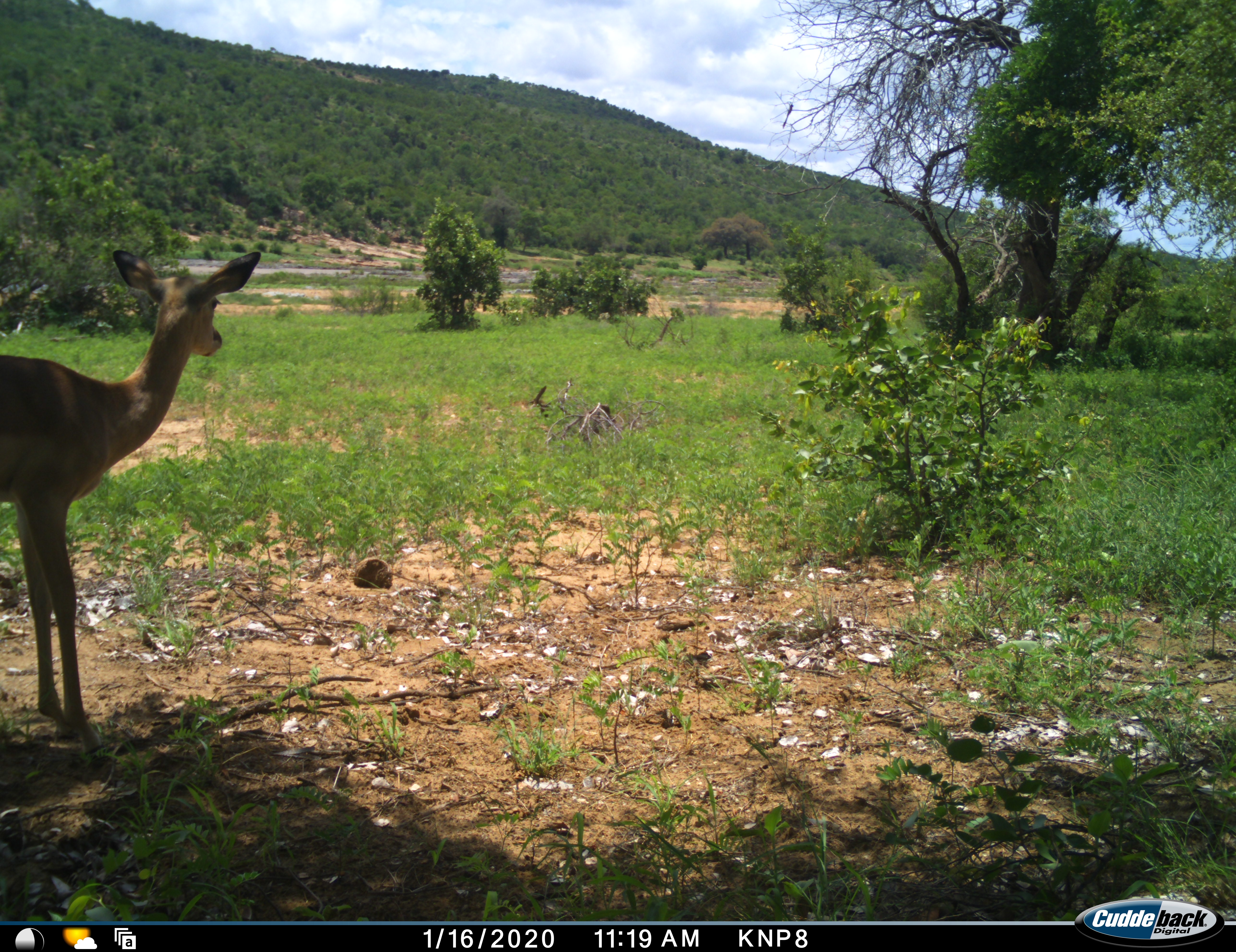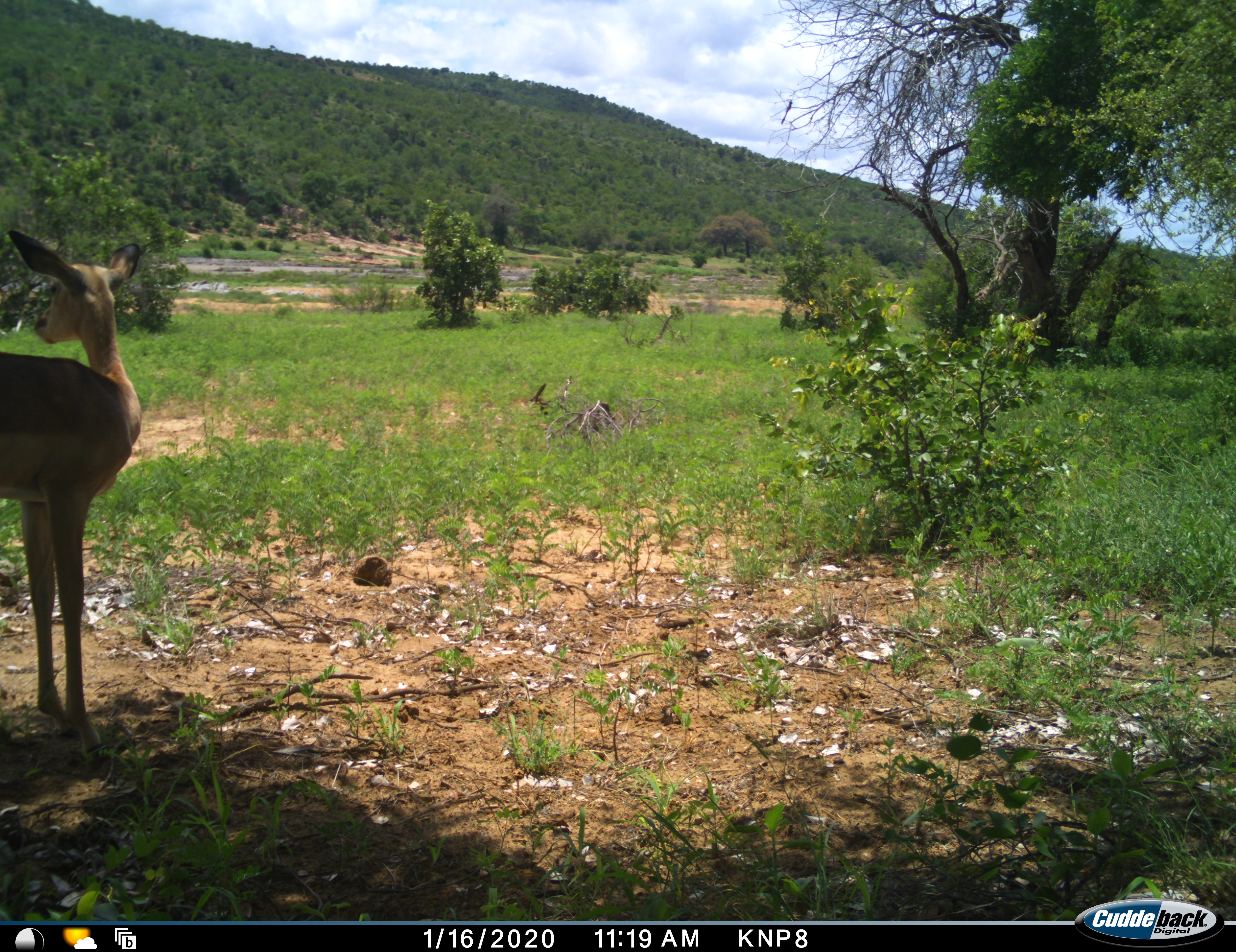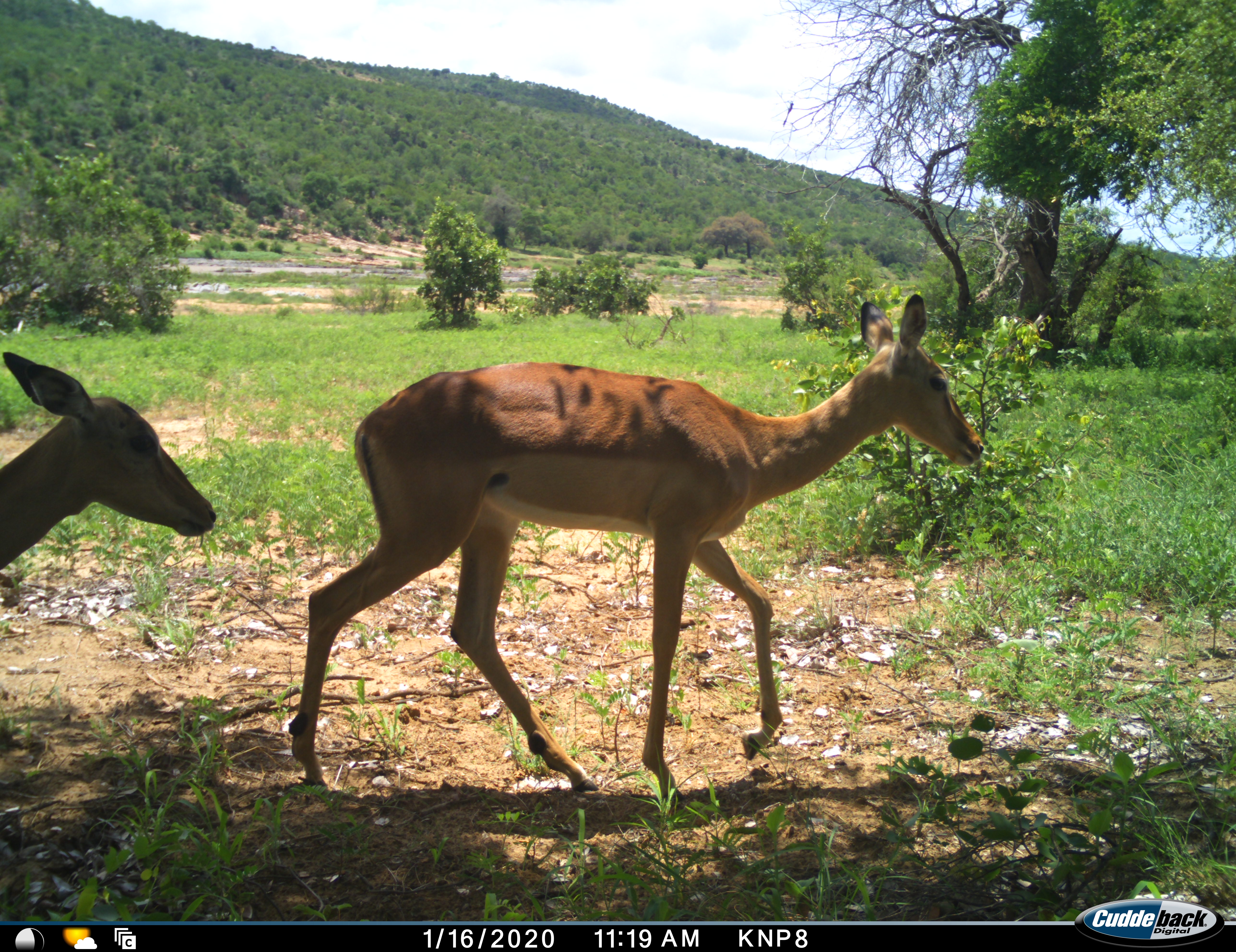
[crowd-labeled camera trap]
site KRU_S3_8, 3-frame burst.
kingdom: Animalia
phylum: Chordata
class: Mammalia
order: Artiodactyla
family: Bovidae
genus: Aepyceros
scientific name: Aepyceros melampus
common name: impala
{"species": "impala (Aepyceros melampus)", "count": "2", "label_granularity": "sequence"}